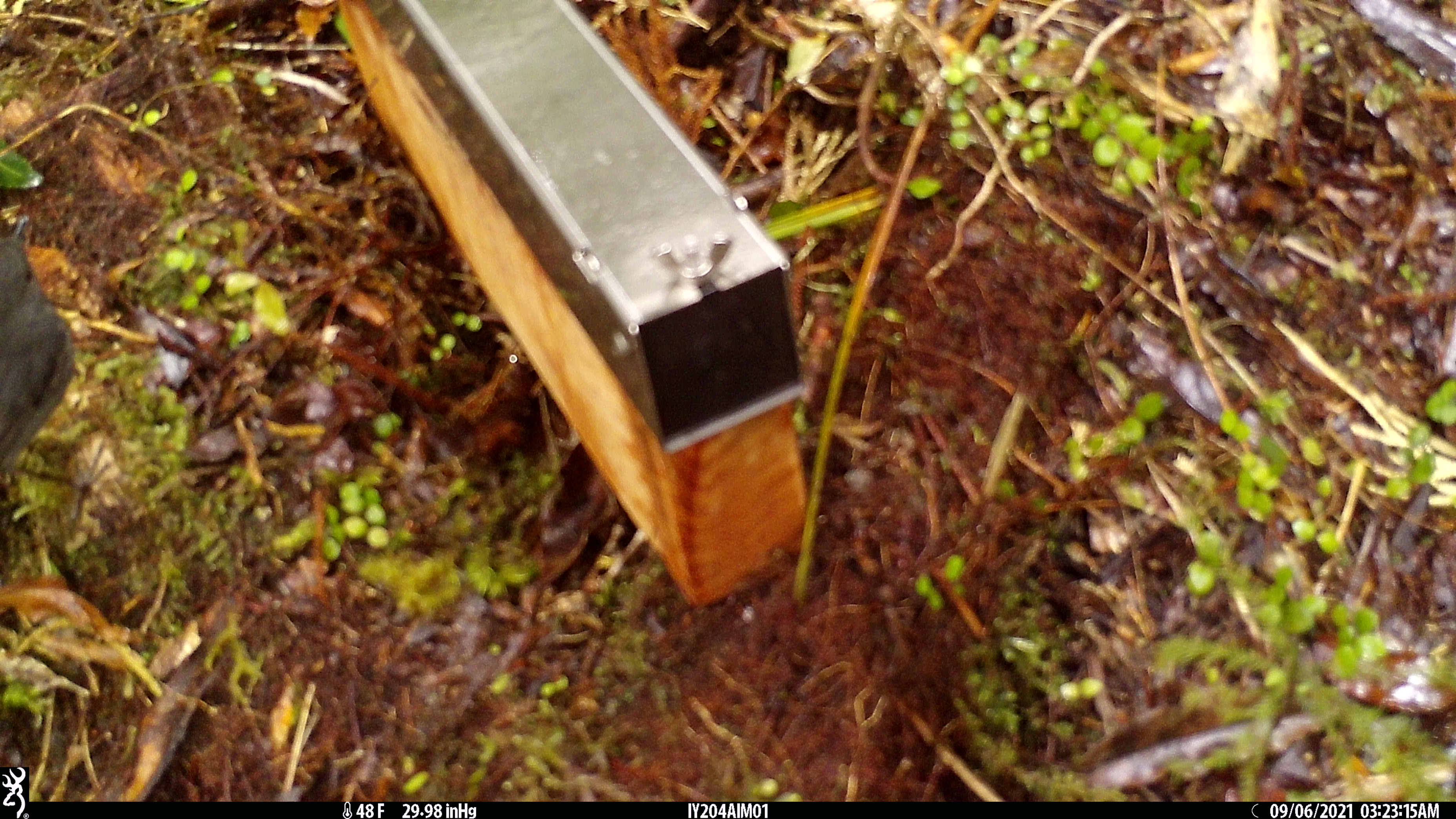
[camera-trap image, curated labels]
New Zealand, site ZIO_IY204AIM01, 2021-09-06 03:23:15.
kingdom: Animalia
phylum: Chordata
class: Aves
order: Passeriformes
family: Petroicidae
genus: Petroica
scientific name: Petroica australis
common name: new zealand robin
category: robin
Robin (new zealand robin) (Petroica australis).